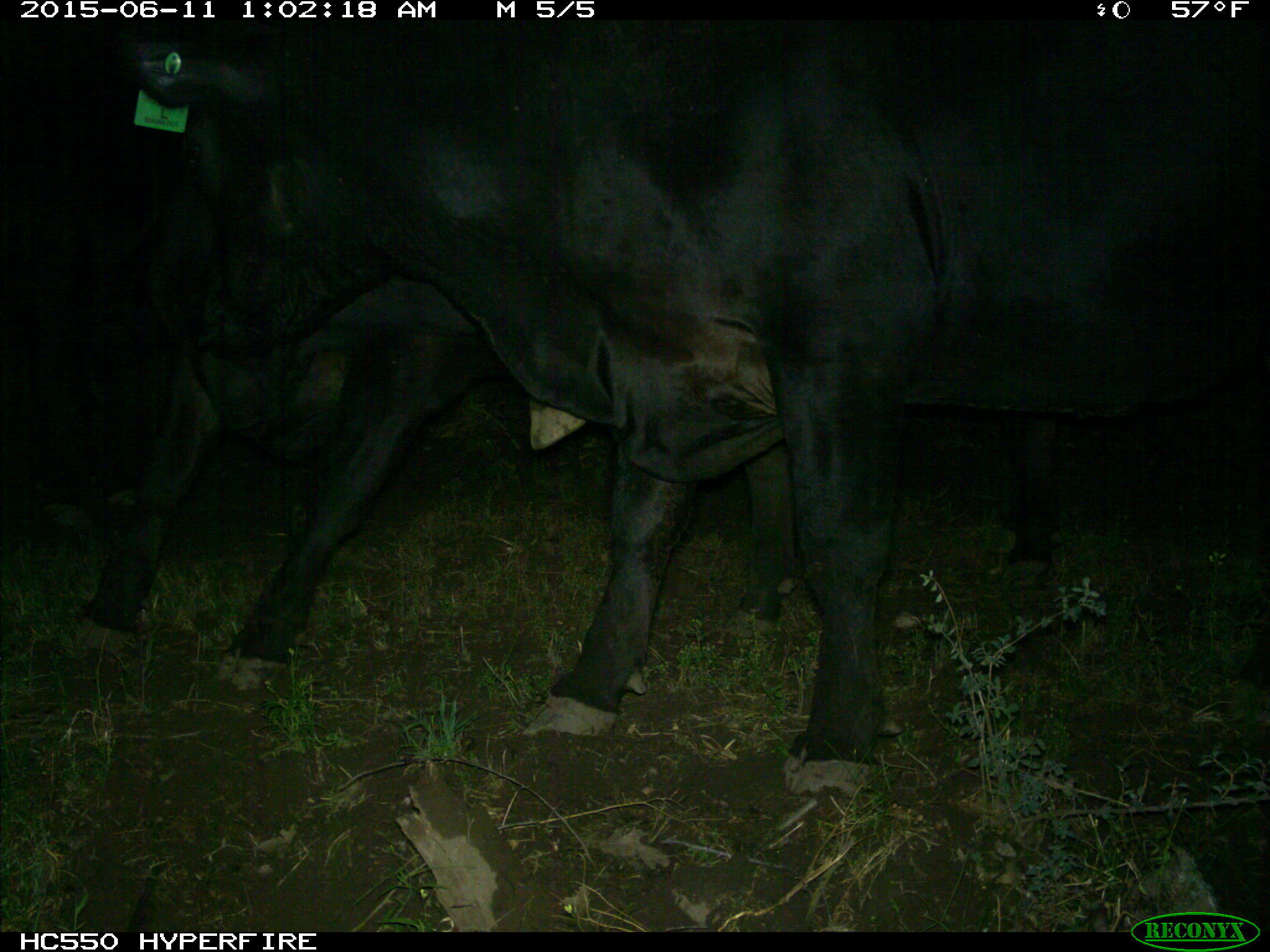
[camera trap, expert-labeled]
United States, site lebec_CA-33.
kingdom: Animalia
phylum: Chordata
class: Mammalia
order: Artiodactyla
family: Bovidae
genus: Bos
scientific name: Bos taurus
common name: domestic cow